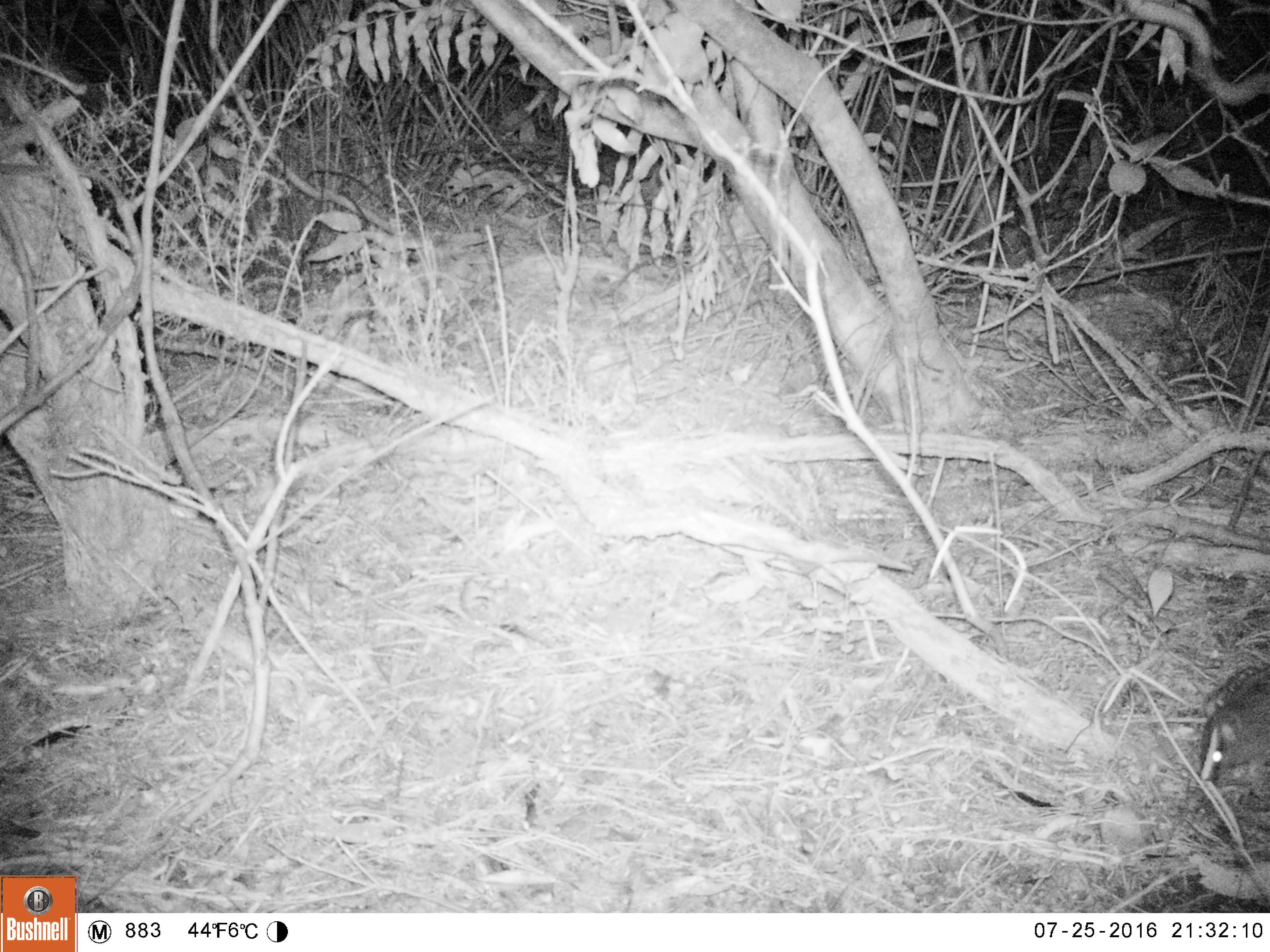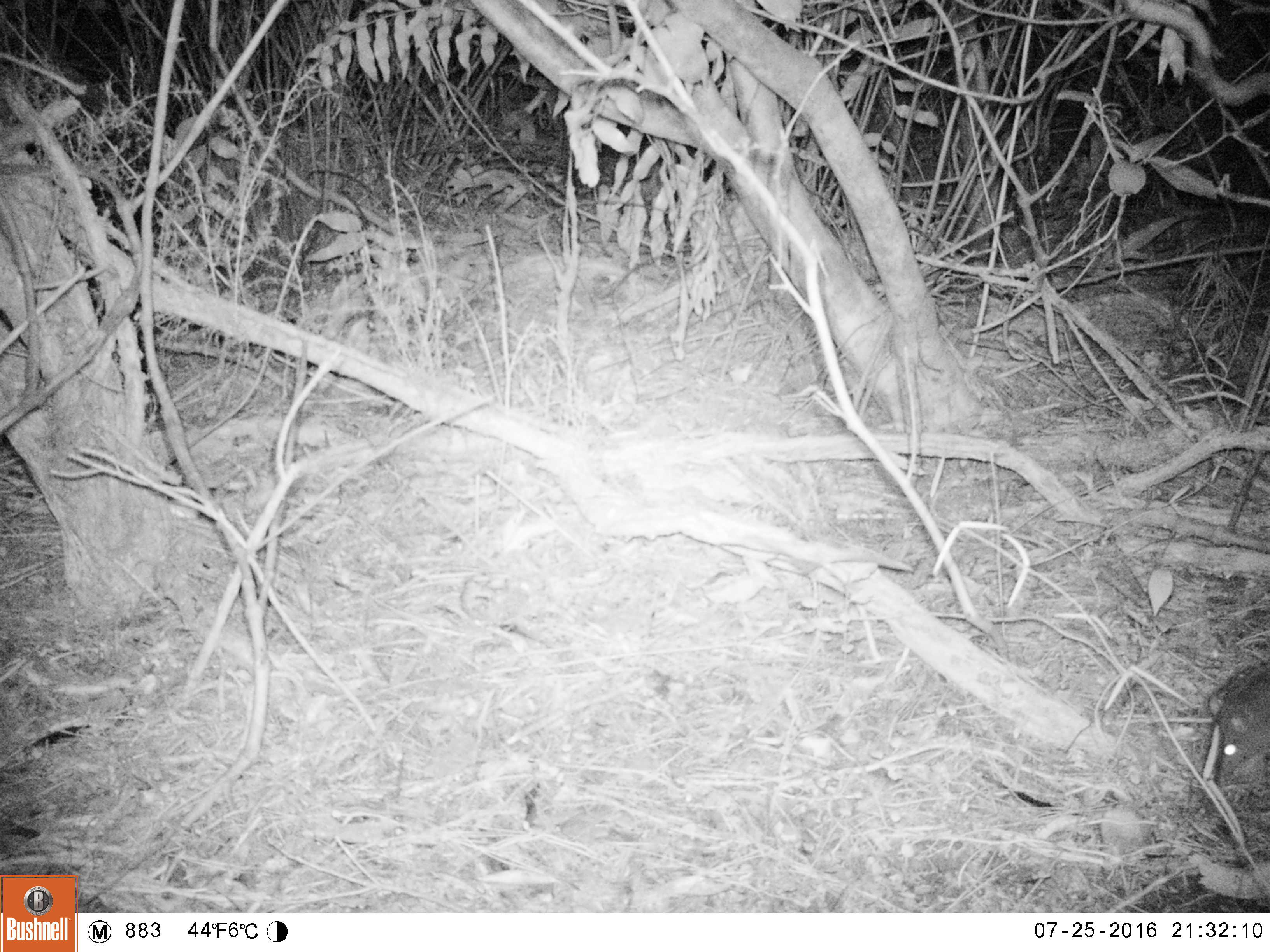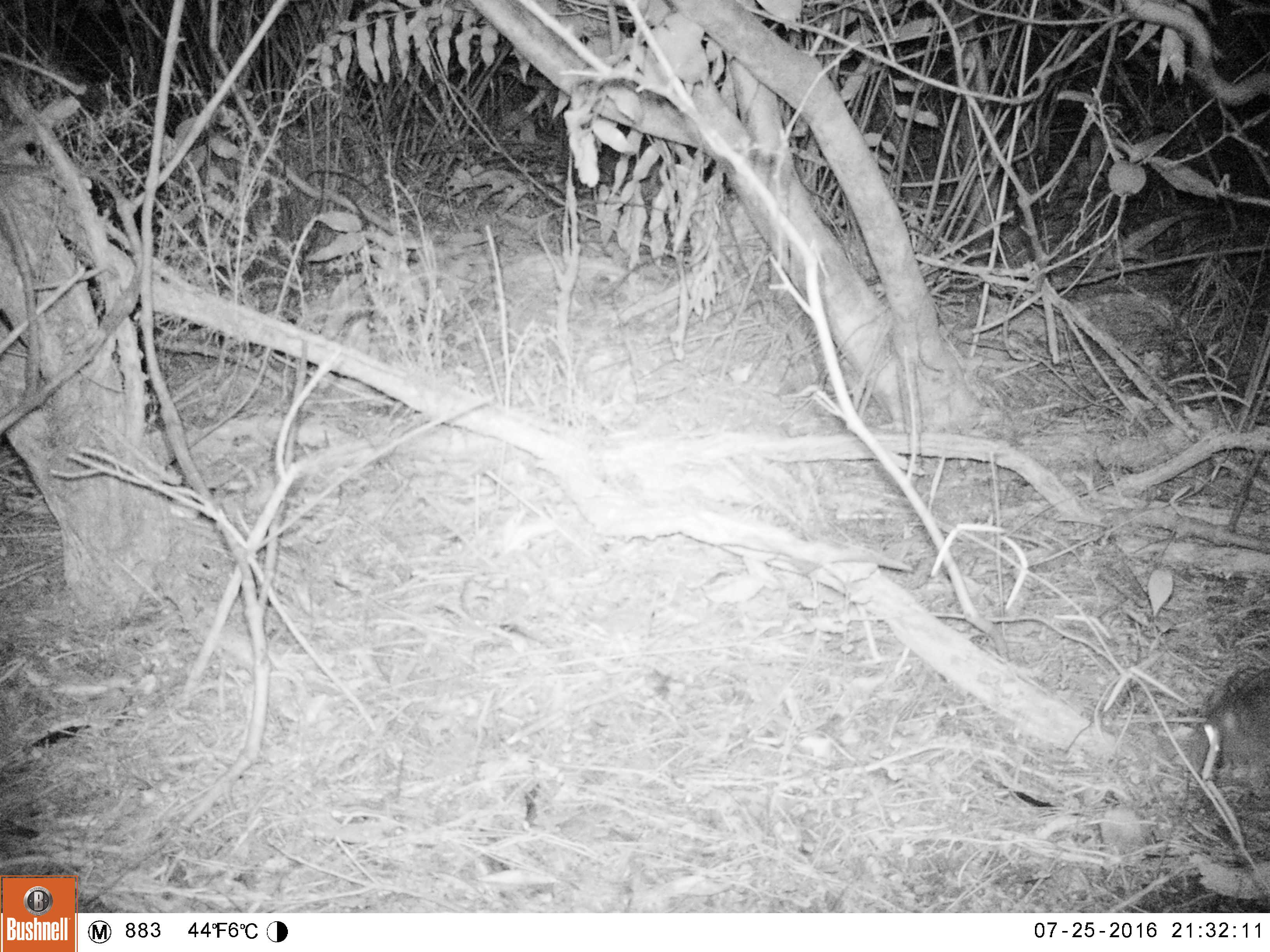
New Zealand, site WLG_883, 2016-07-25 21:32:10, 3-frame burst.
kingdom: Animalia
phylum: Chordata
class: Mammalia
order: Rodentia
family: Muridae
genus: Rattus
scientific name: Rattus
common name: rat